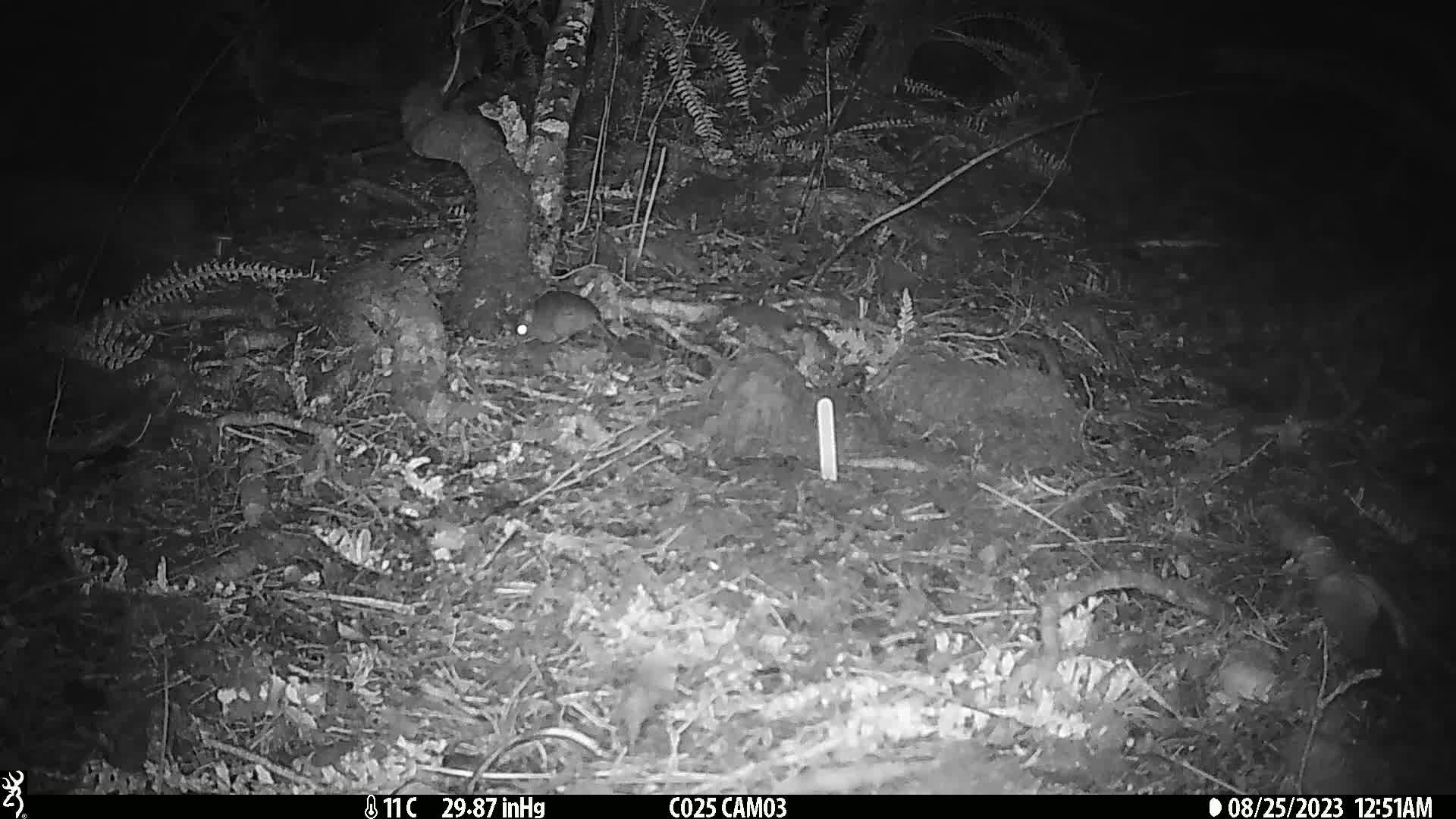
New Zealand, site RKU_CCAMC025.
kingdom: Animalia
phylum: Chordata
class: Mammalia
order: Rodentia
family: Muridae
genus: Rattus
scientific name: Rattus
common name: rat